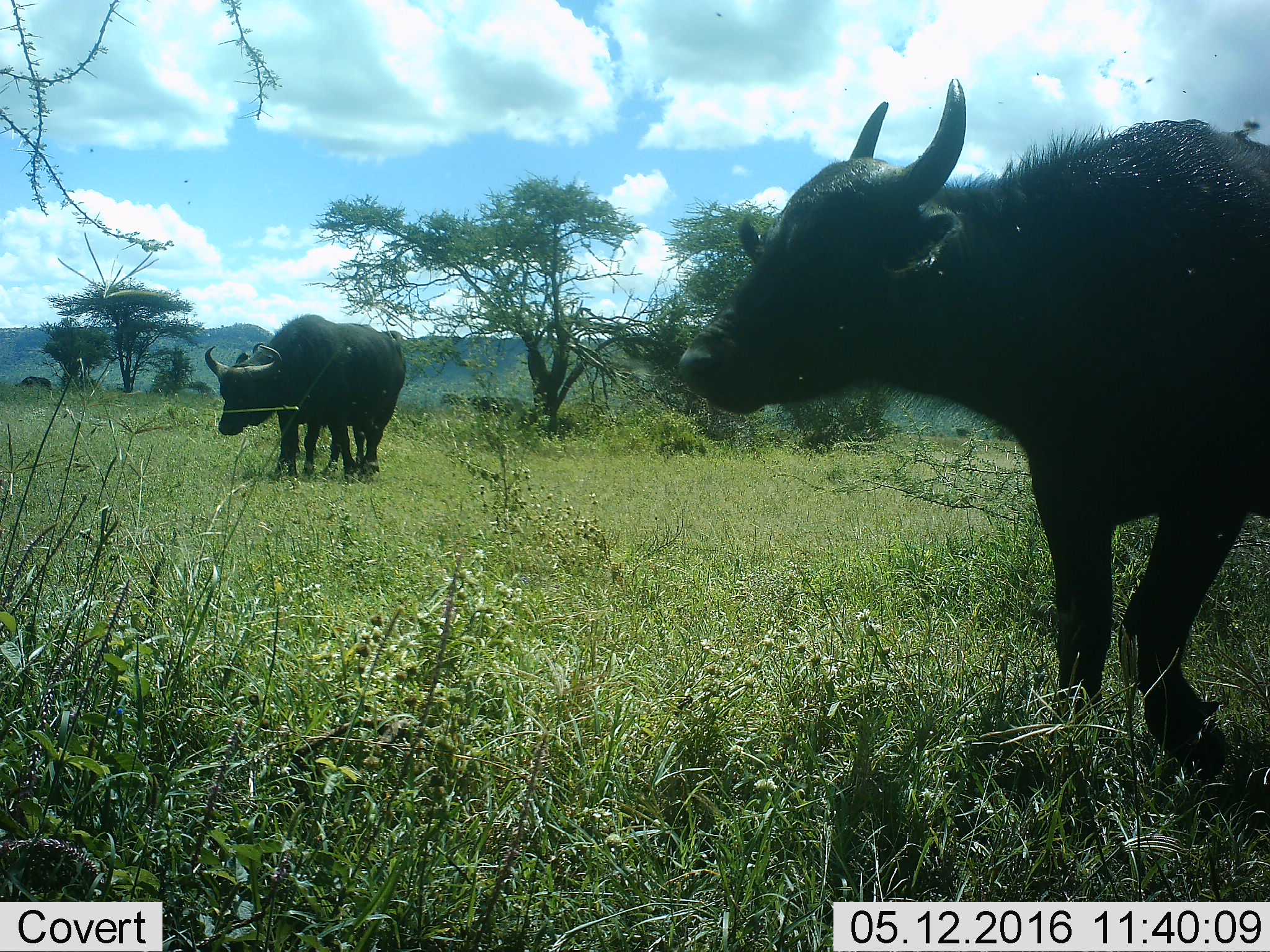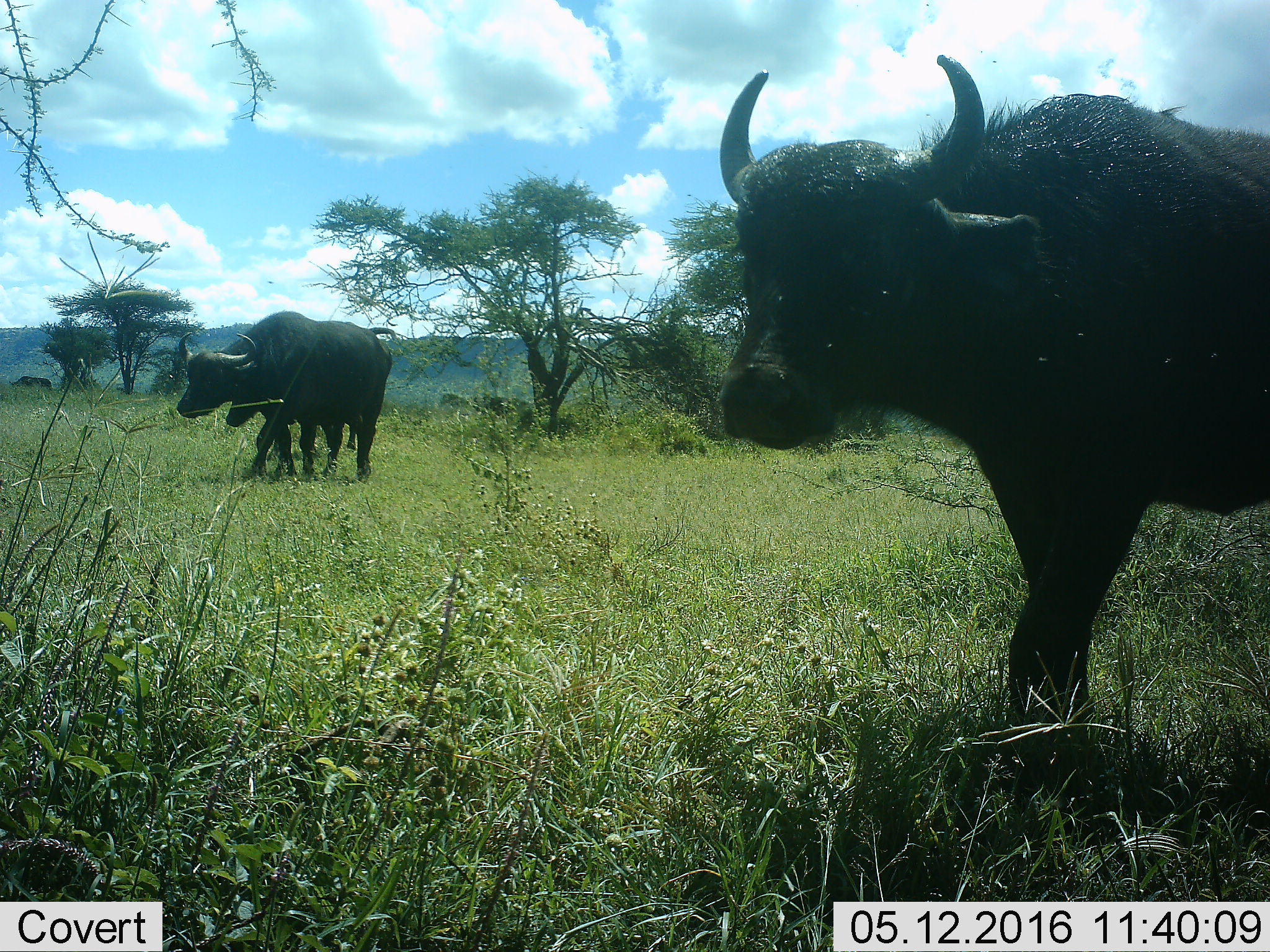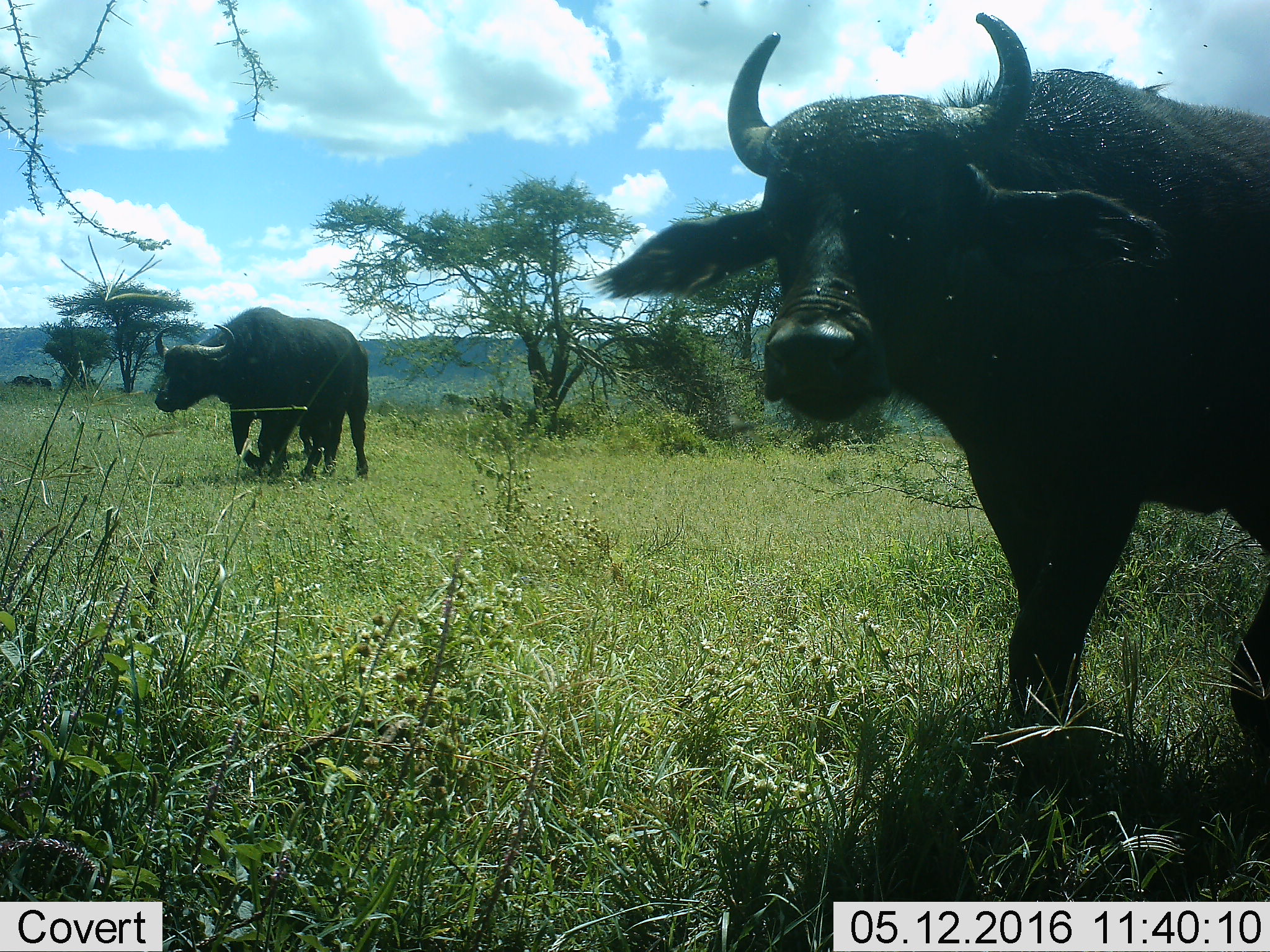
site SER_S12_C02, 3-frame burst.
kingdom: Animalia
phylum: Chordata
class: Mammalia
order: Artiodactyla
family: Bovidae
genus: Syncerus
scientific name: Syncerus caffer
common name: african buffalo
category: buffalo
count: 3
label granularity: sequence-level